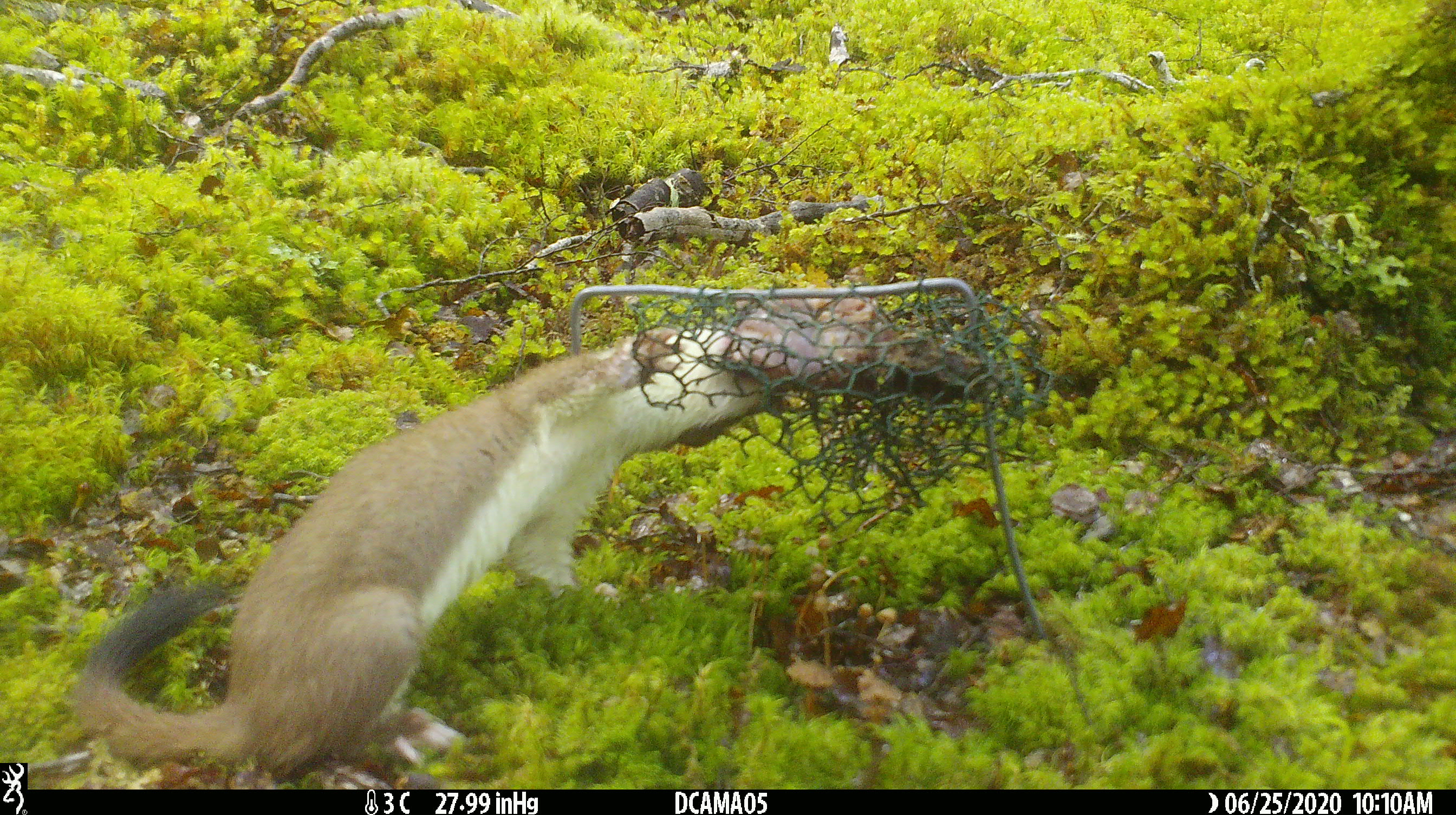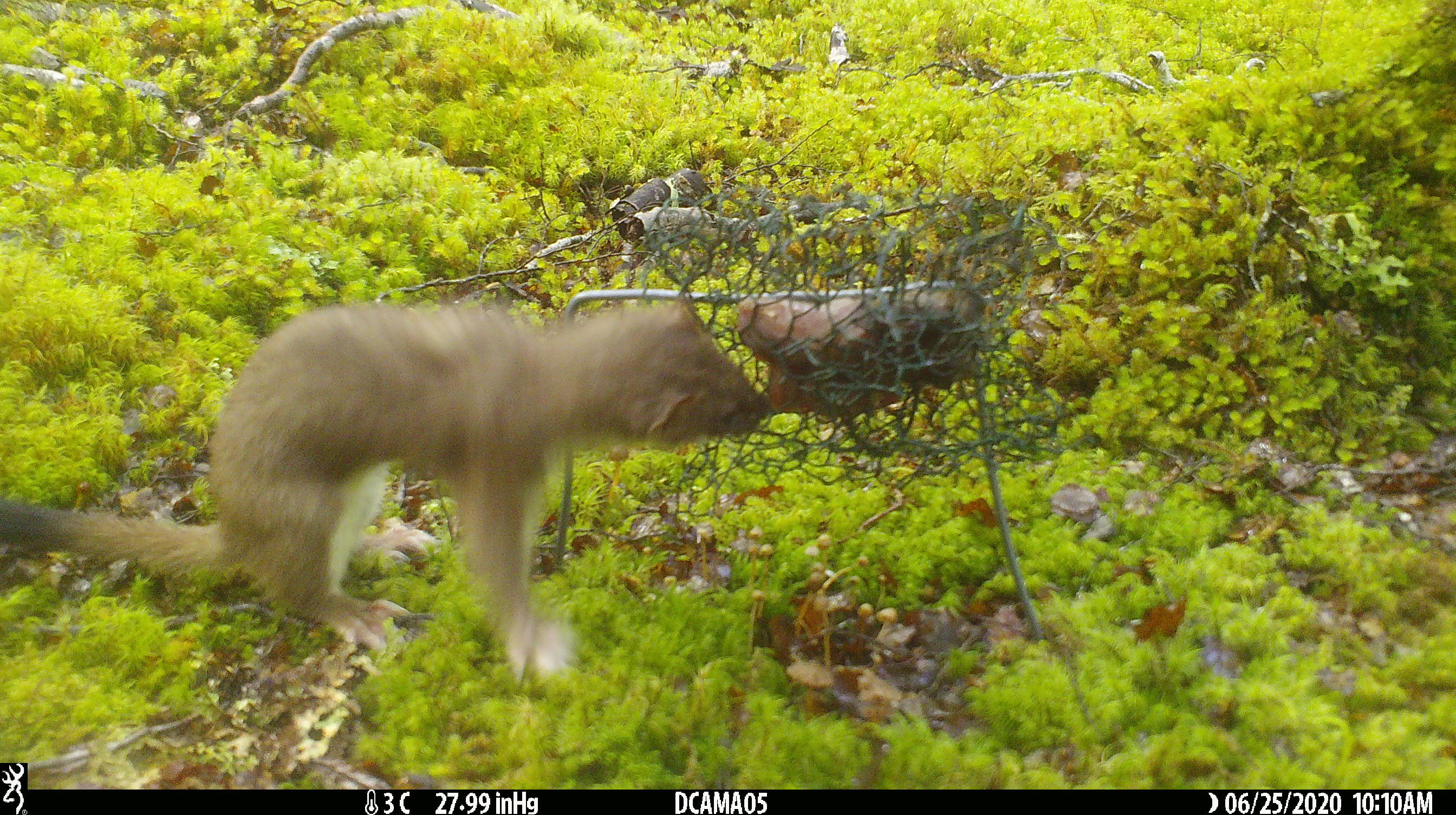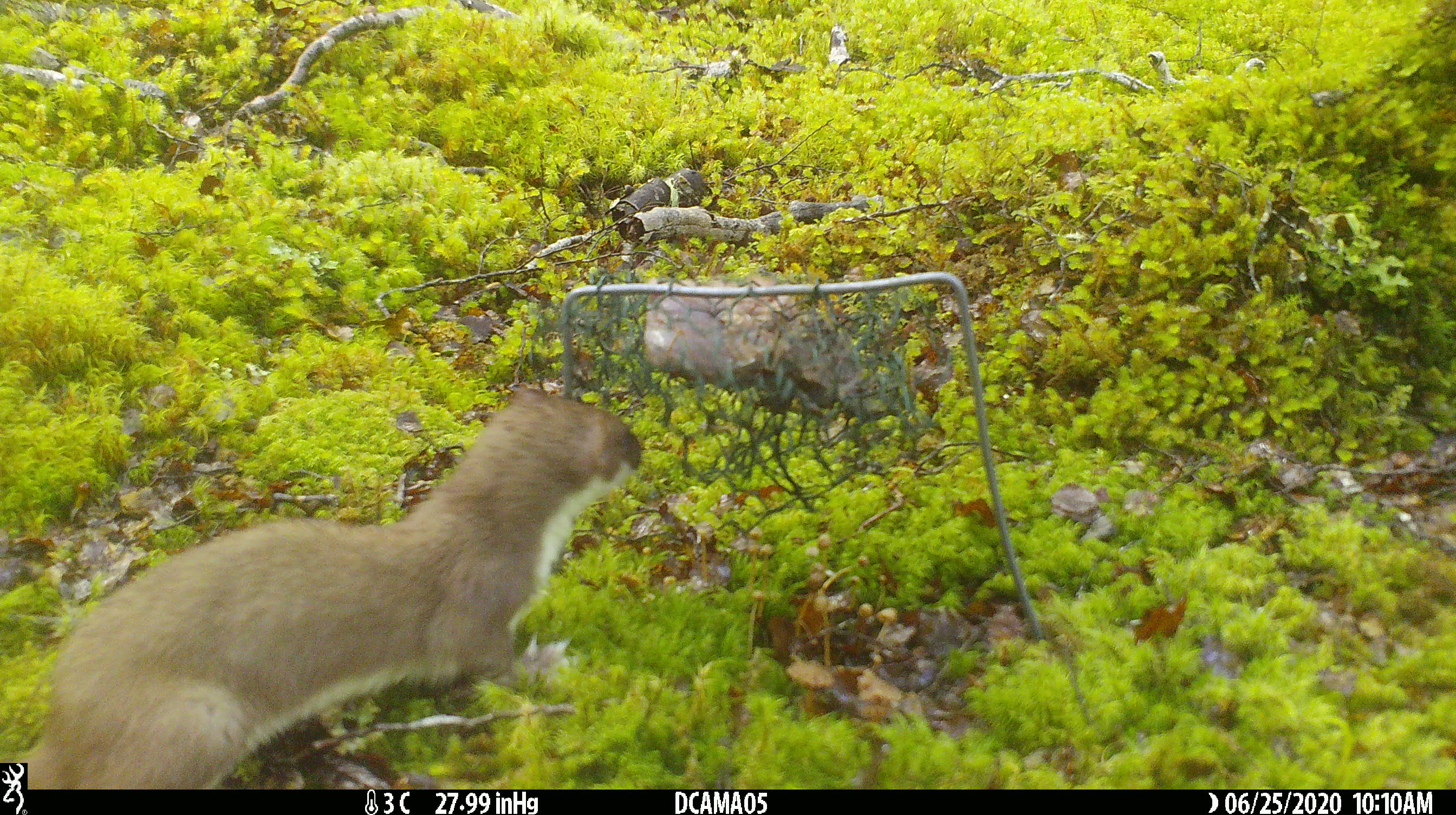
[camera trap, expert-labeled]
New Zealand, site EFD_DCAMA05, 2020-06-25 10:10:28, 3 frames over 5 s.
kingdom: Animalia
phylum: Chordata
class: Mammalia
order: Carnivora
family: Mustelidae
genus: Mustela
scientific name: Mustela erminea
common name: stoat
Stoat (Mustela erminea).